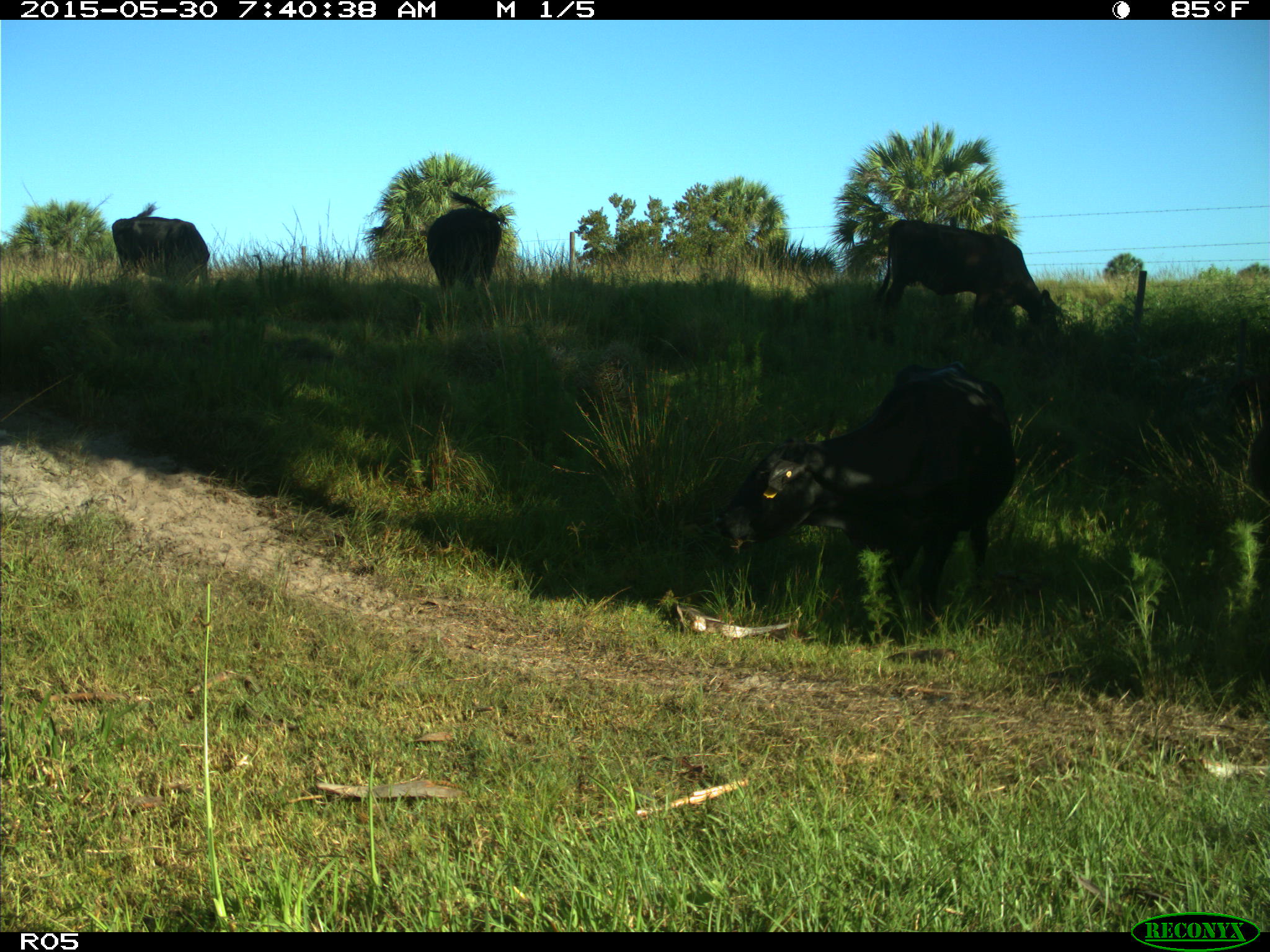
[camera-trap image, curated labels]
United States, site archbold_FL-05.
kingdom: Animalia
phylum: Chordata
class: Mammalia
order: Artiodactyla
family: Bovidae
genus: Bos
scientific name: Bos taurus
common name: domestic cow